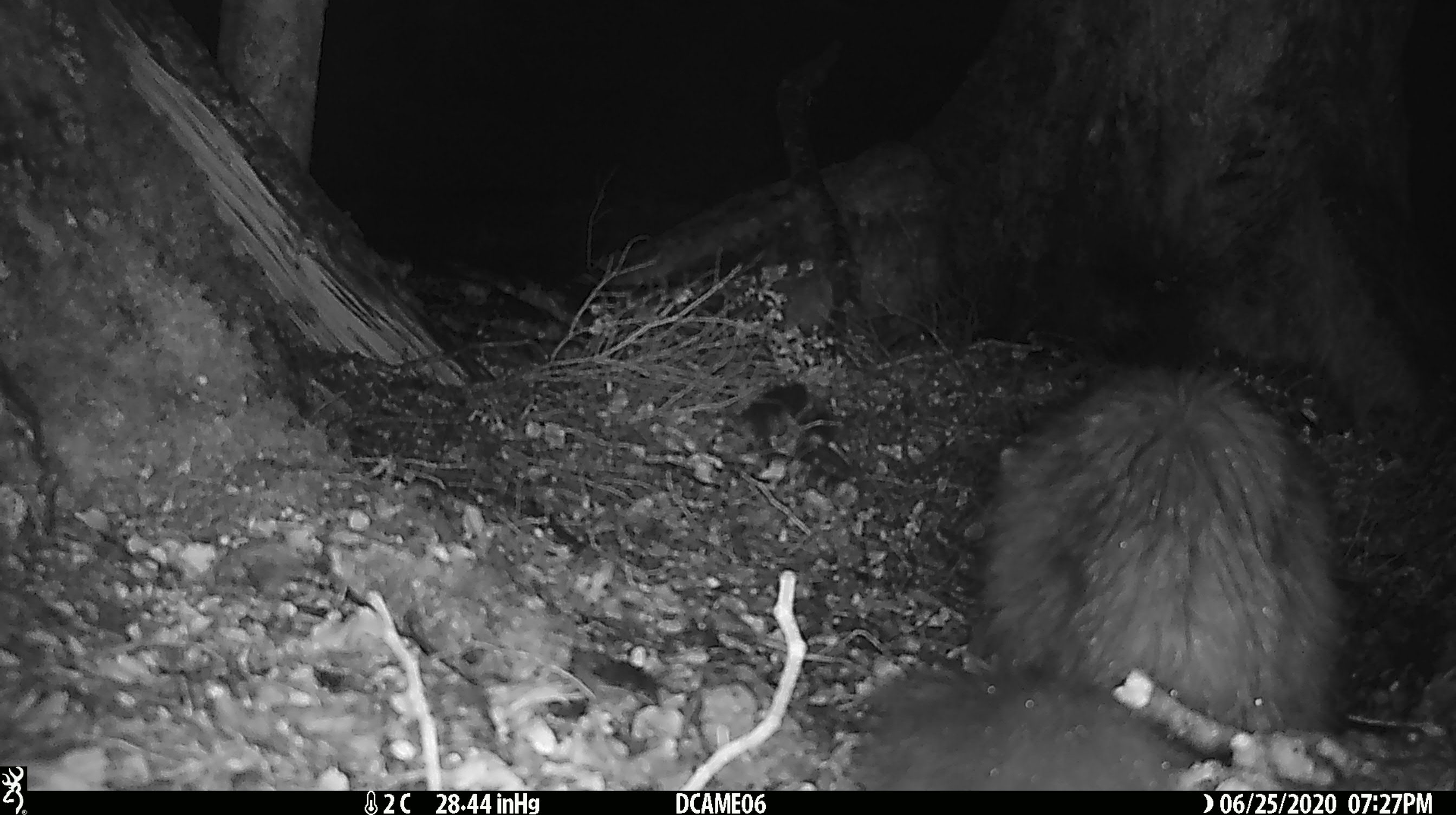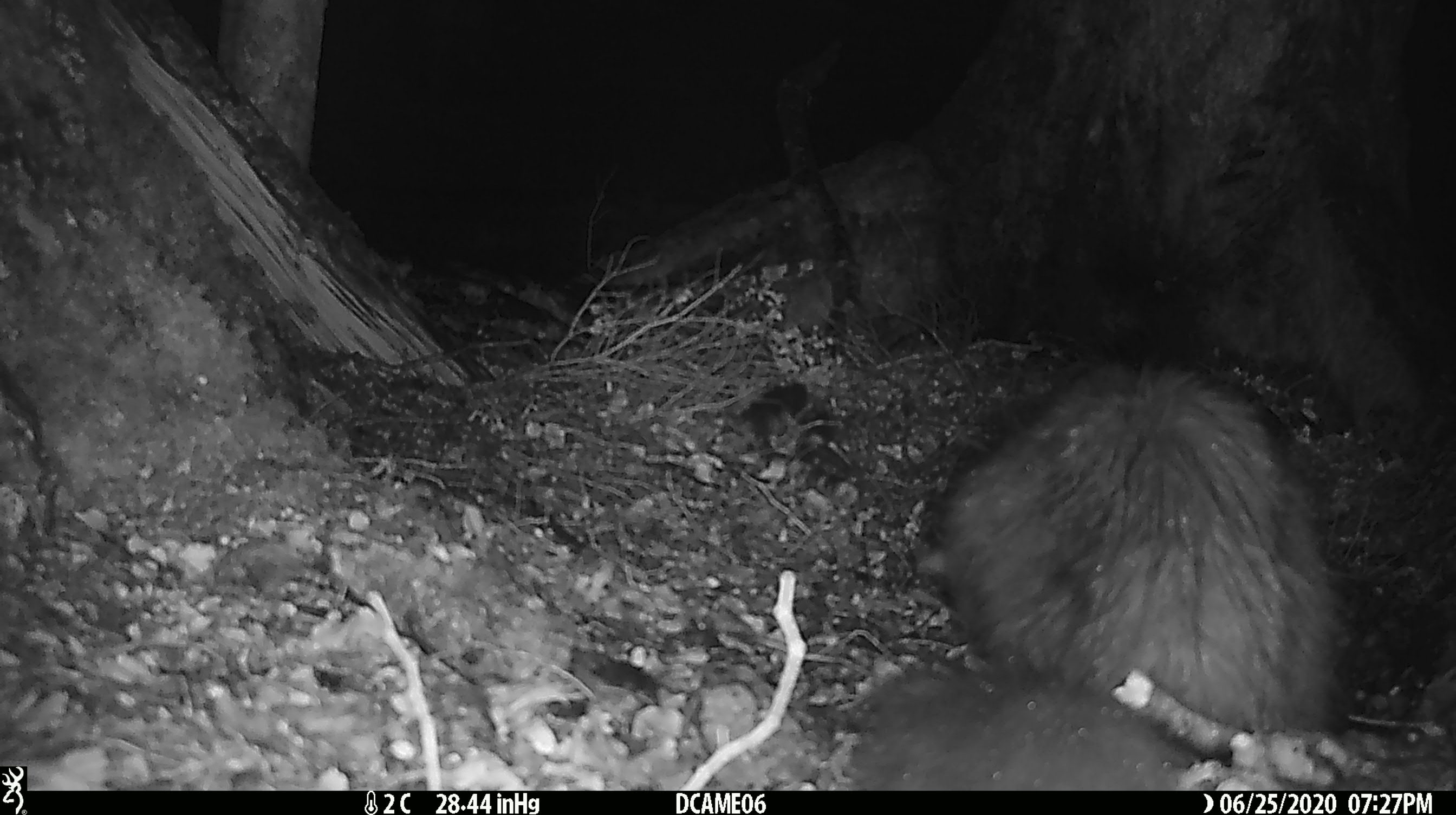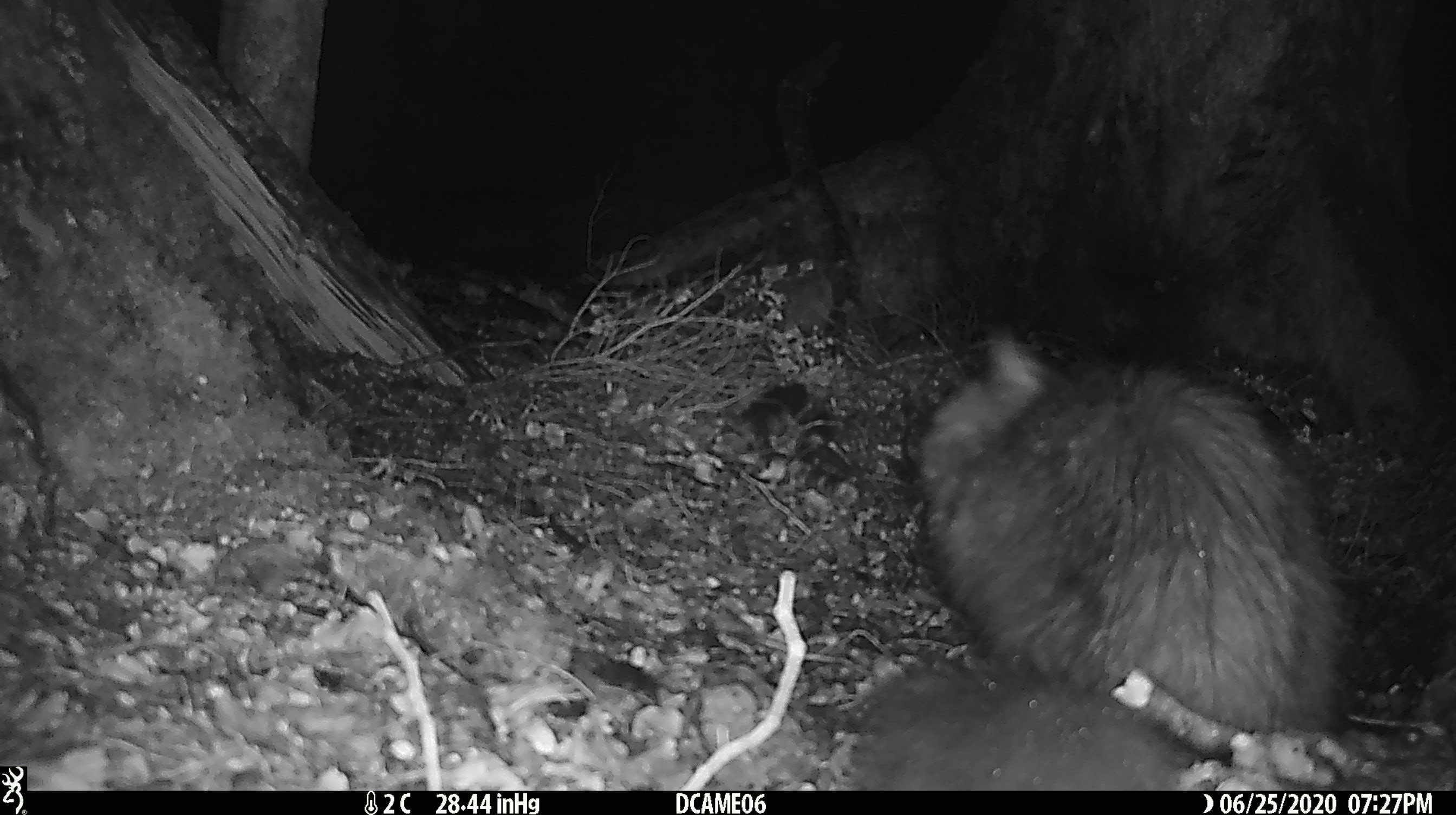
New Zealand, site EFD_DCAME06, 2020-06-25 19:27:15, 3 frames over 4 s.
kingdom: Animalia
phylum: Chordata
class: Mammalia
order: Carnivora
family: Felidae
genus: Felis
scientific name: Felis catus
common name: domestic cat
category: cat